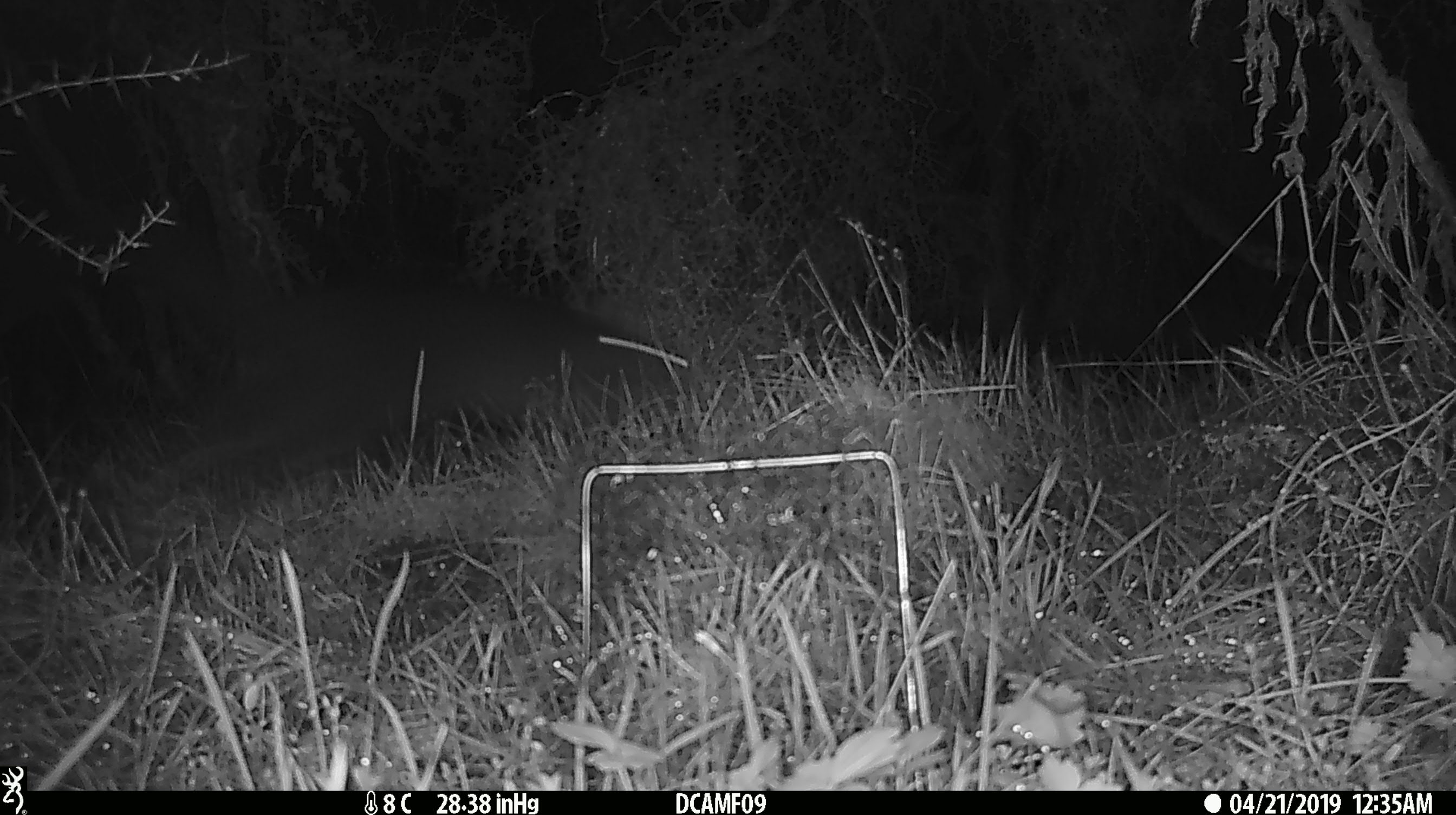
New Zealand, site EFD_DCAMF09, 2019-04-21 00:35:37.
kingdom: Animalia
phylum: Chordata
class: Mammalia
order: Diprotodontia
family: Phalangeridae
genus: Trichosurus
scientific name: Trichosurus vulpecula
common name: common brushtail possum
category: possum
Possum (common brushtail possum) (Trichosurus vulpecula).